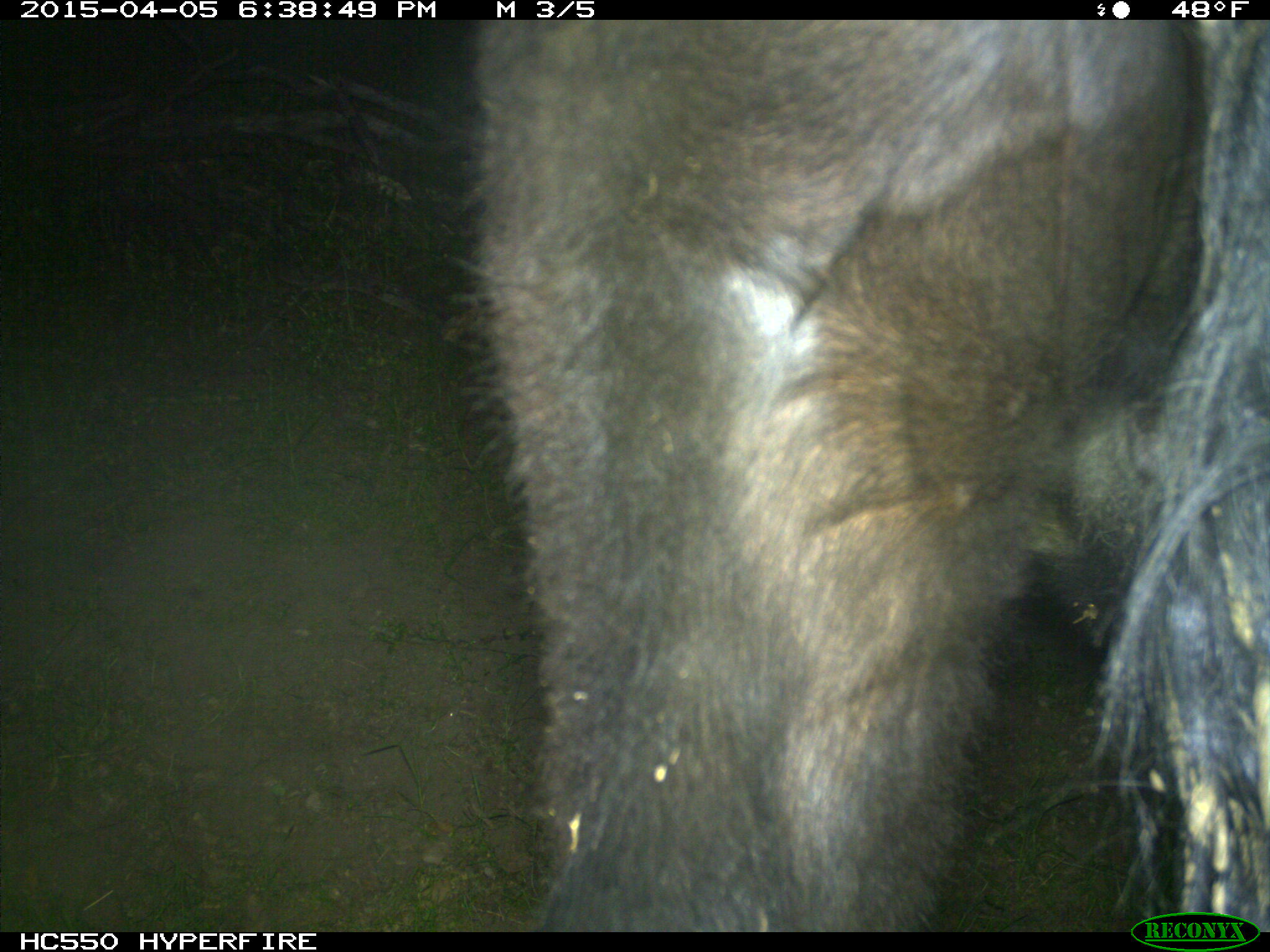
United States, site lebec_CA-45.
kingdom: Animalia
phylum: Chordata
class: Mammalia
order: Artiodactyla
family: Bovidae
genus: Bos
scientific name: Bos taurus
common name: domestic cow